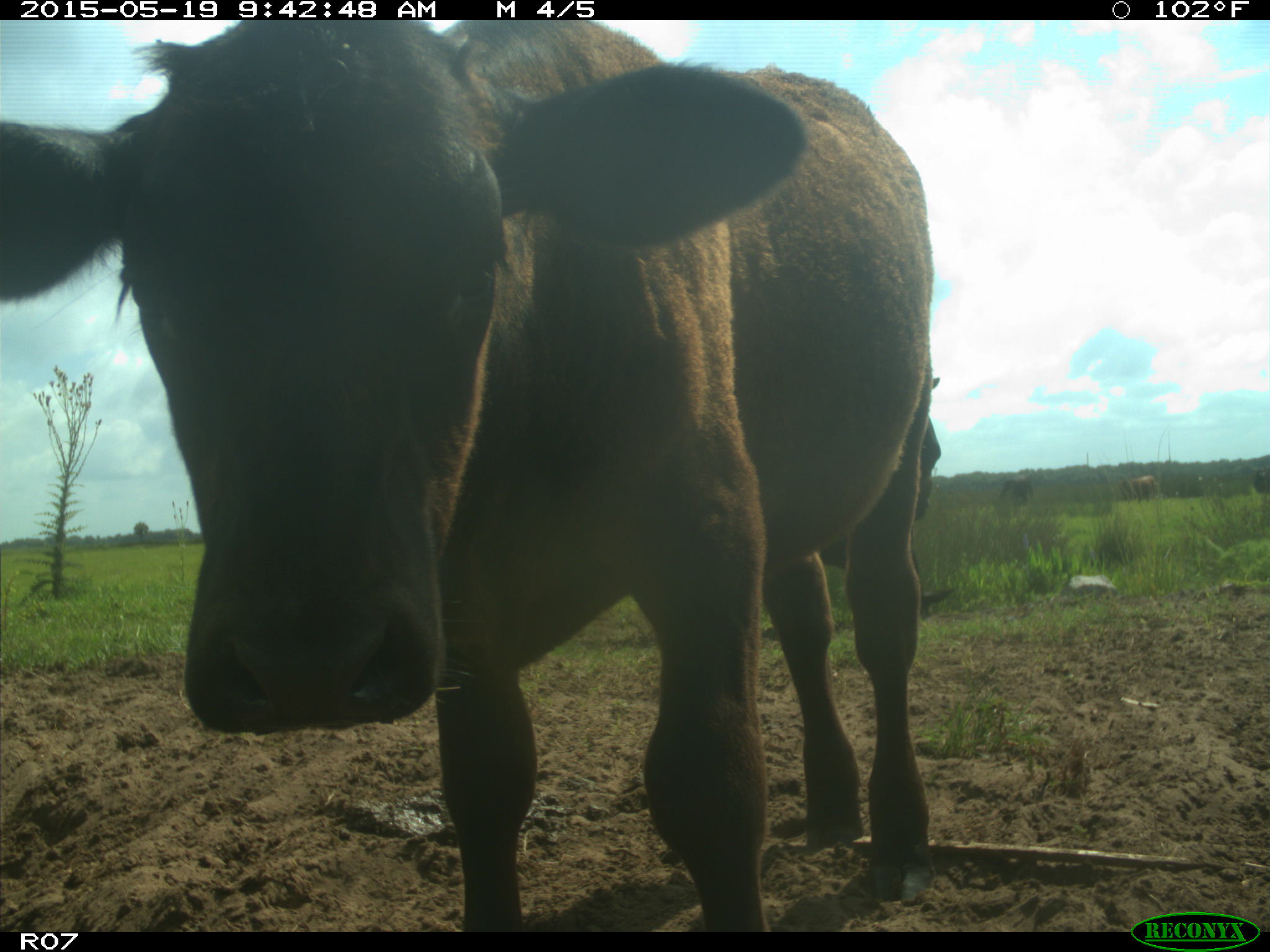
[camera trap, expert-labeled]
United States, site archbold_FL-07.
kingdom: Animalia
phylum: Chordata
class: Mammalia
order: Artiodactyla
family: Bovidae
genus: Bos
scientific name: Bos taurus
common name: domestic cow